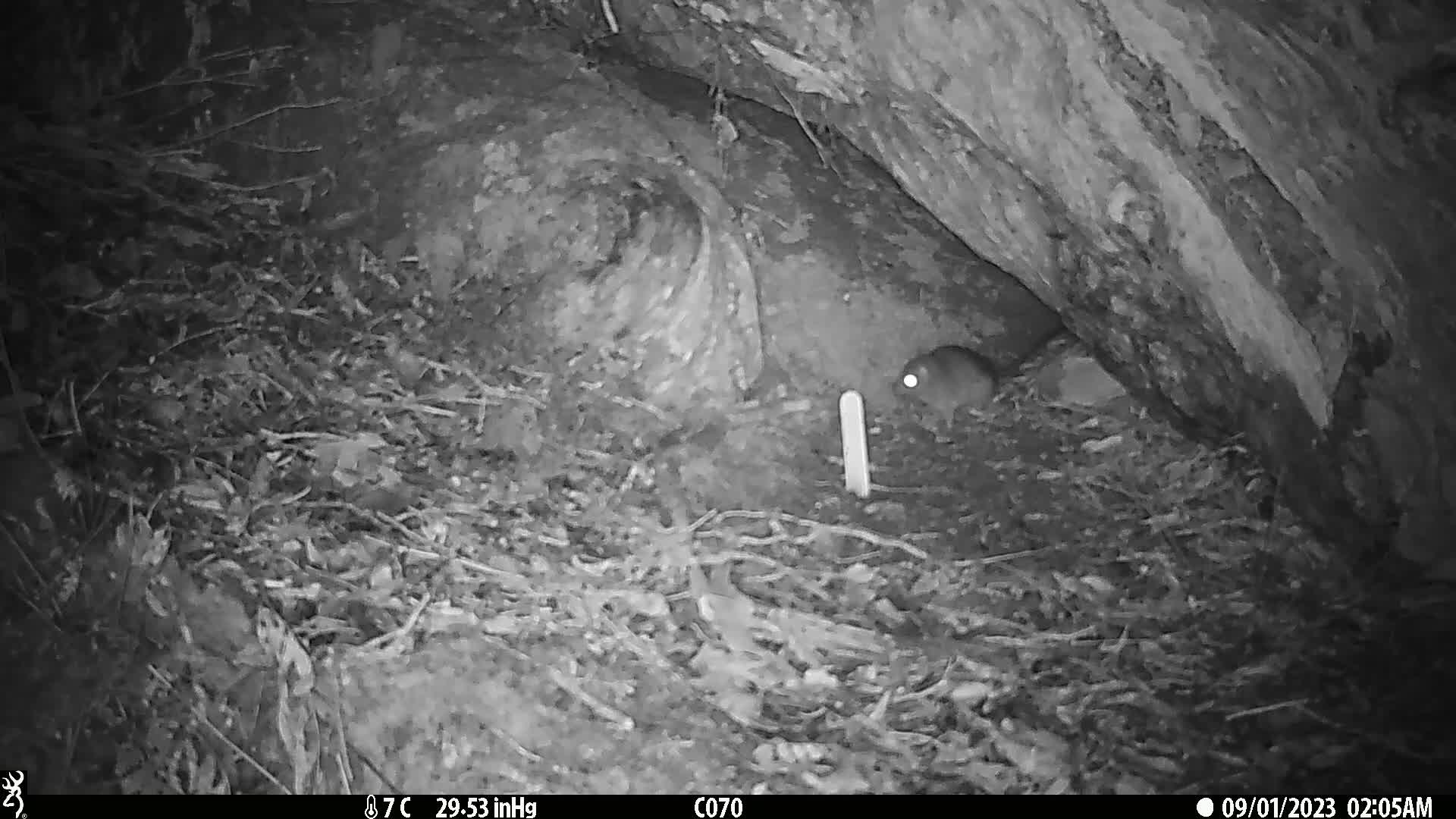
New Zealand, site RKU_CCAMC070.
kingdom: Animalia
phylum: Chordata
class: Mammalia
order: Rodentia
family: Muridae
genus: Rattus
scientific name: Rattus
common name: rat